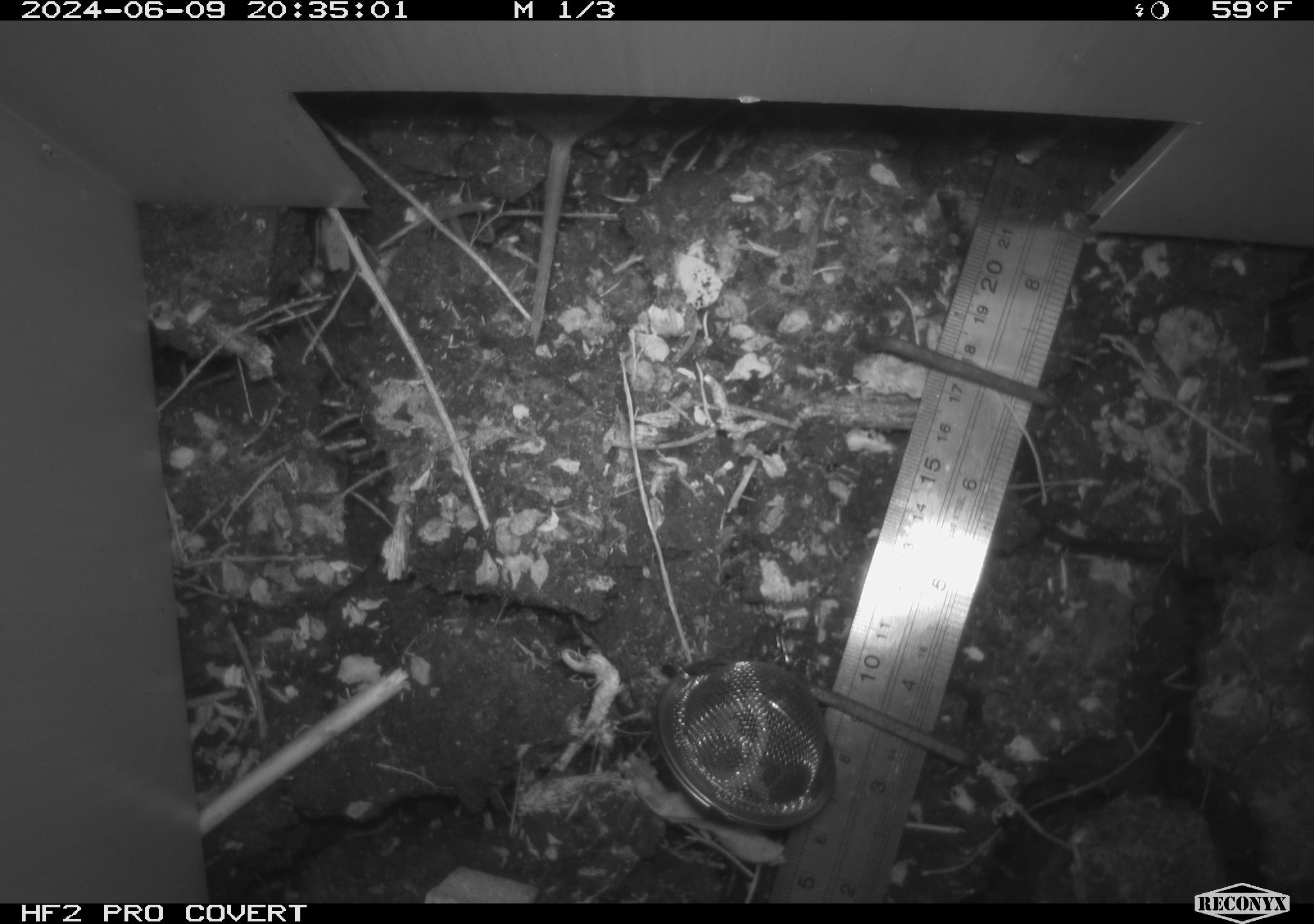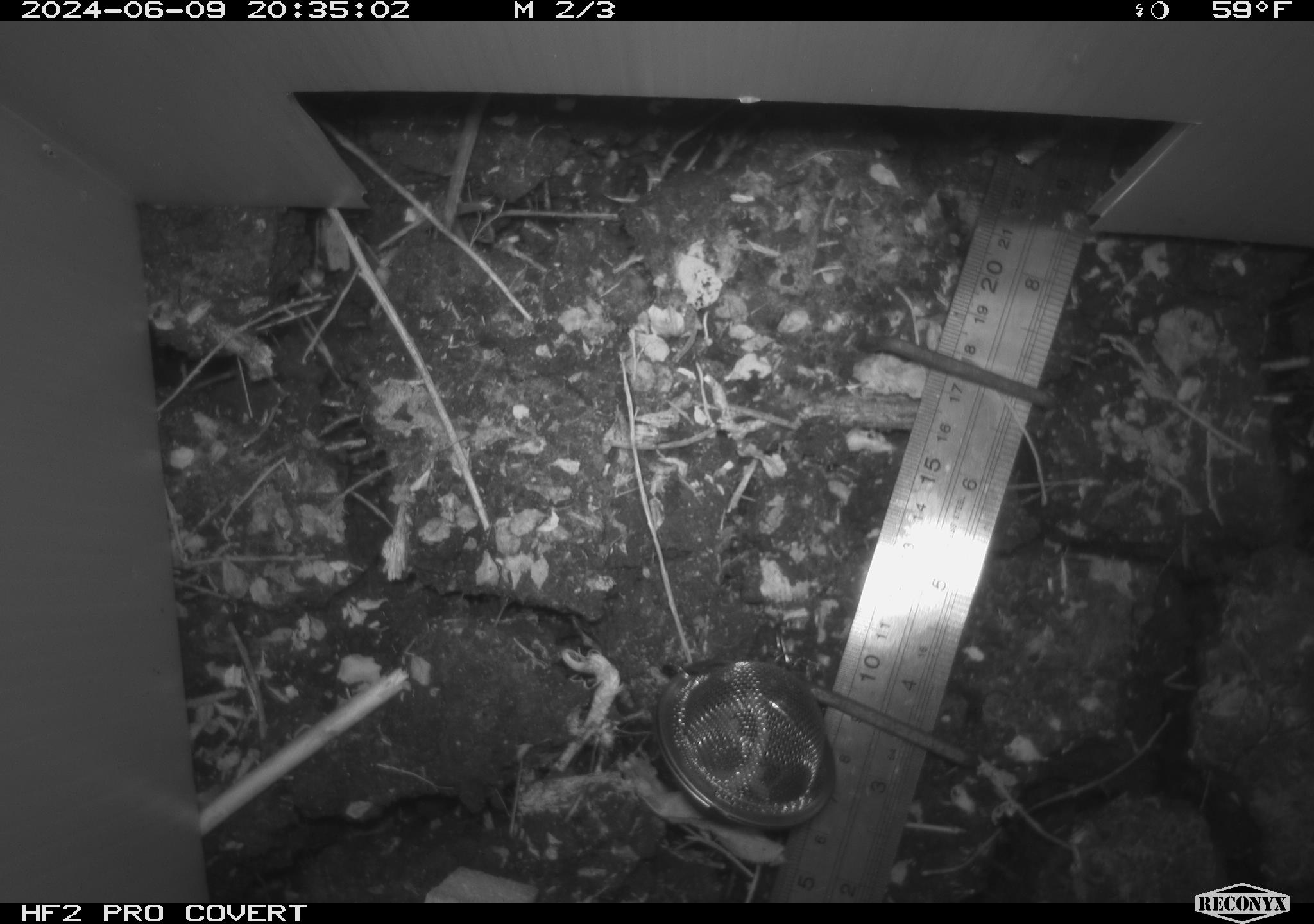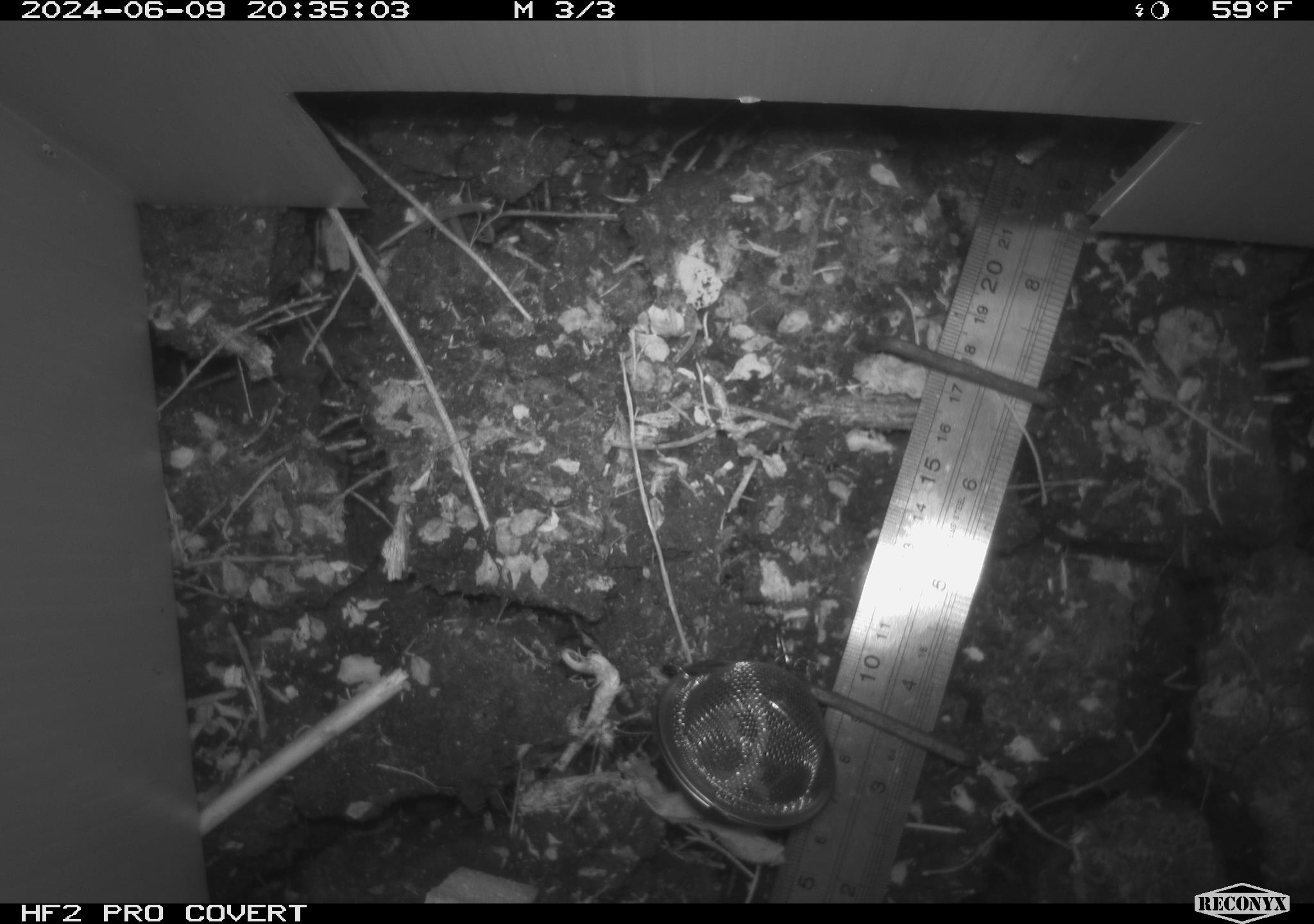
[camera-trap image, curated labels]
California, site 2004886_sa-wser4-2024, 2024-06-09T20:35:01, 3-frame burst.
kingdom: Animalia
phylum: Chordata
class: Mammalia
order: Rodentia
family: Cricetidae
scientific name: Arvicolinae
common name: voles, lemmings, and muskrats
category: arvicolinae subfamily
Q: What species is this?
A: Arvicolinae subfamily (voles, lemmings, and muskrats) (Arvicolinae).